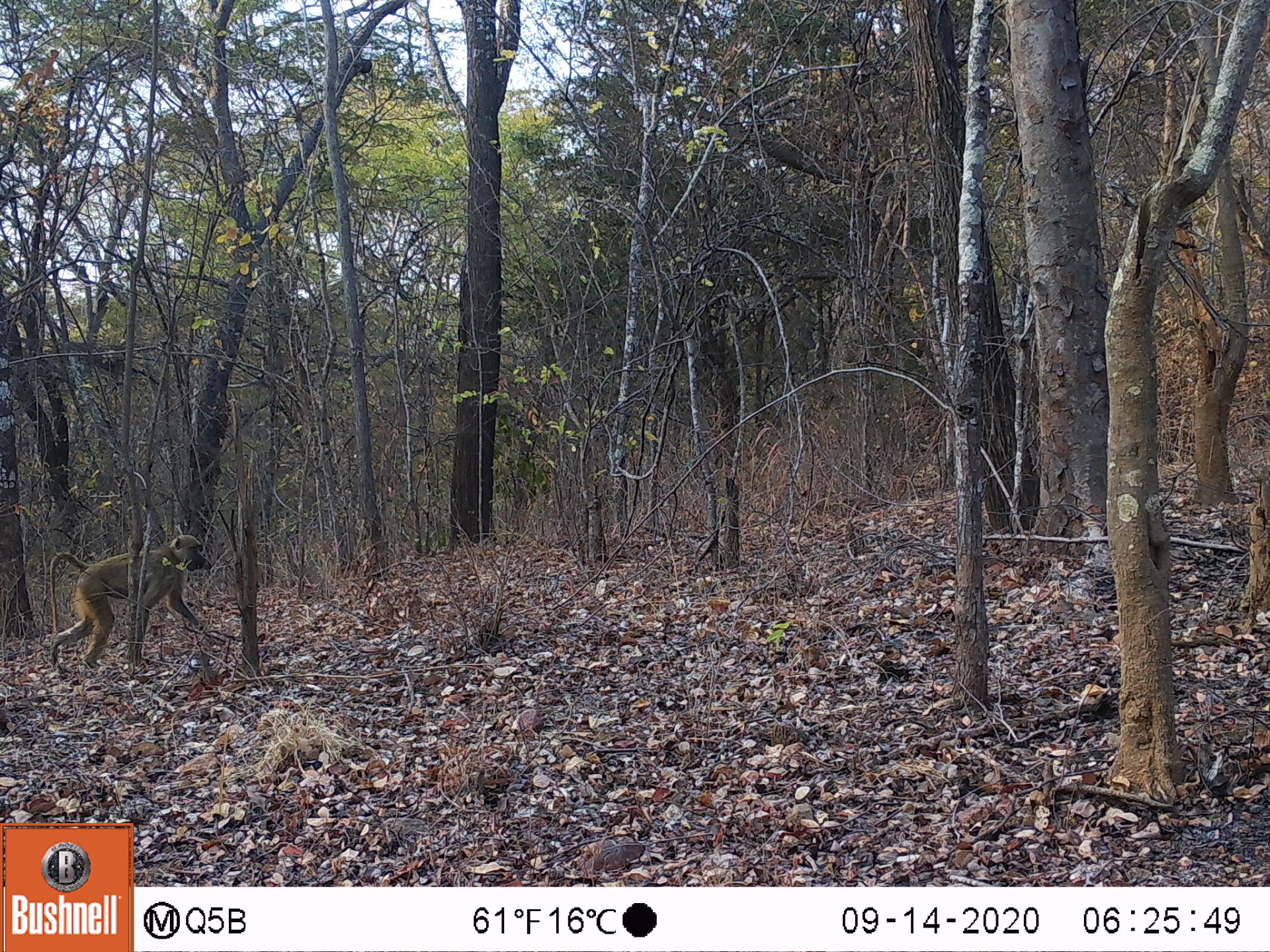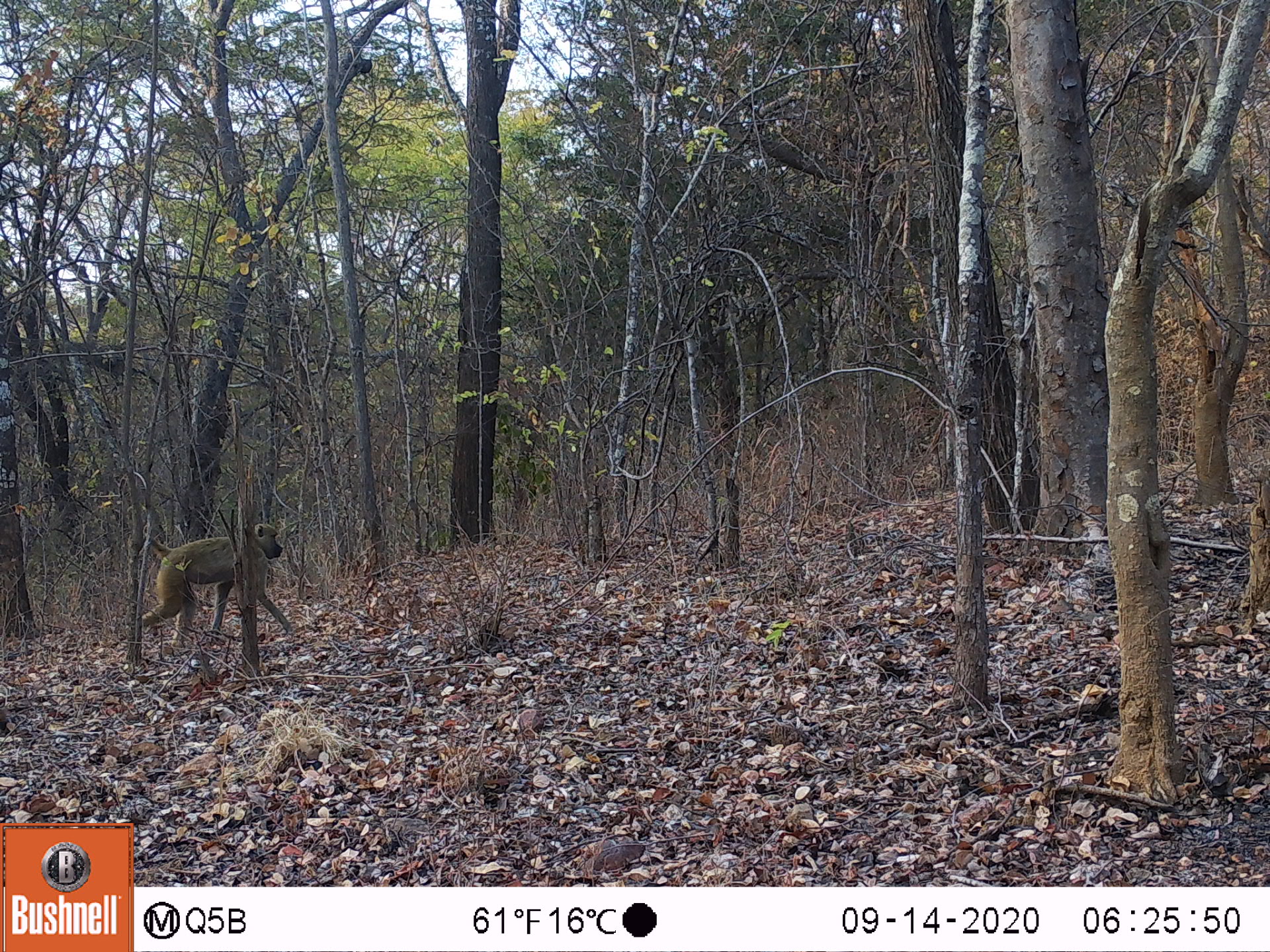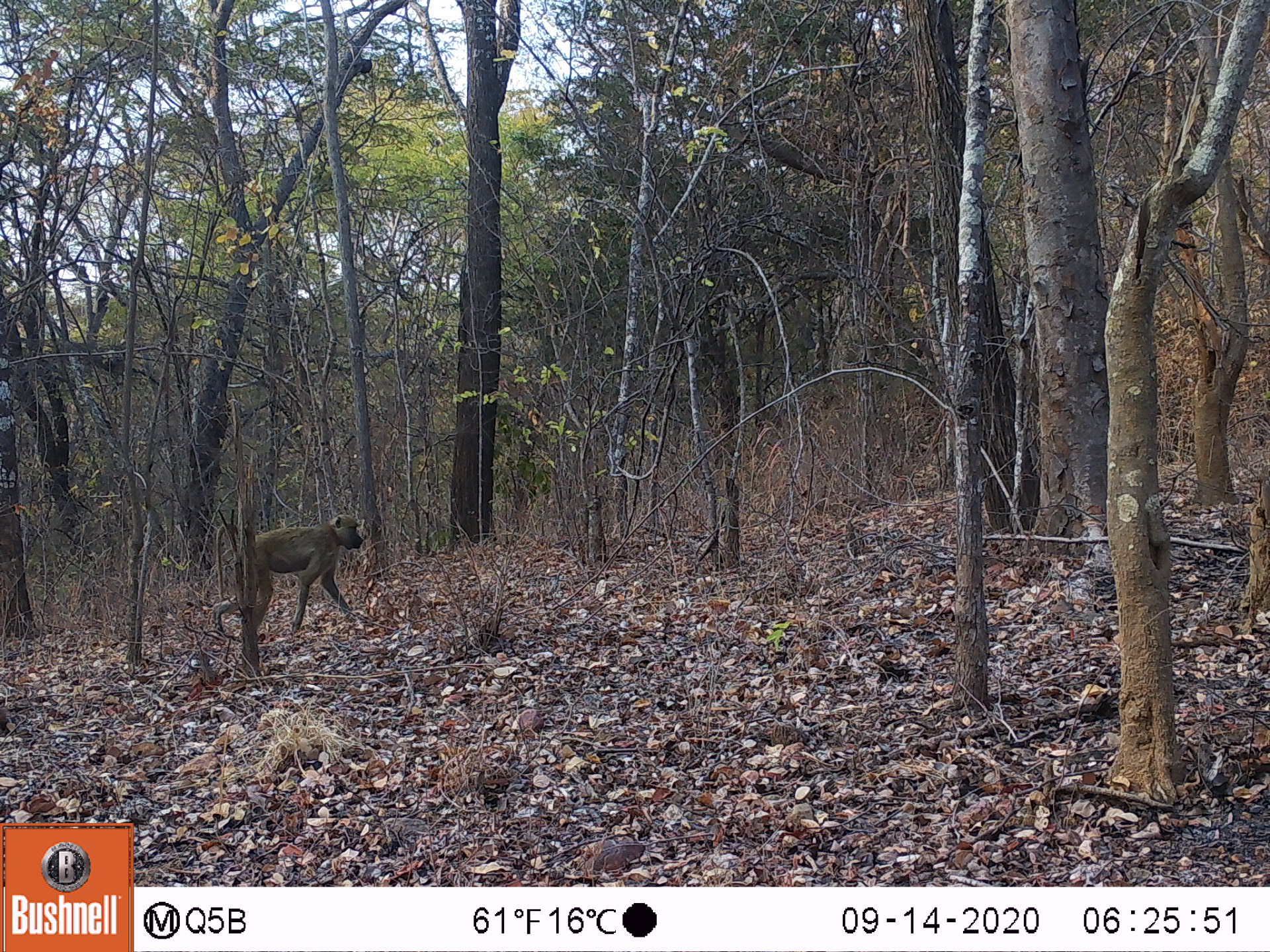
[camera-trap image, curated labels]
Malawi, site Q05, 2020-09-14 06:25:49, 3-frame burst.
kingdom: Animalia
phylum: Chordata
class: Mammalia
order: Primates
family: Cercopithecidae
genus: Papio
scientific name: Papio cynocephalus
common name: yellow baboon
Yellow baboon (Papio cynocephalus), count 1.